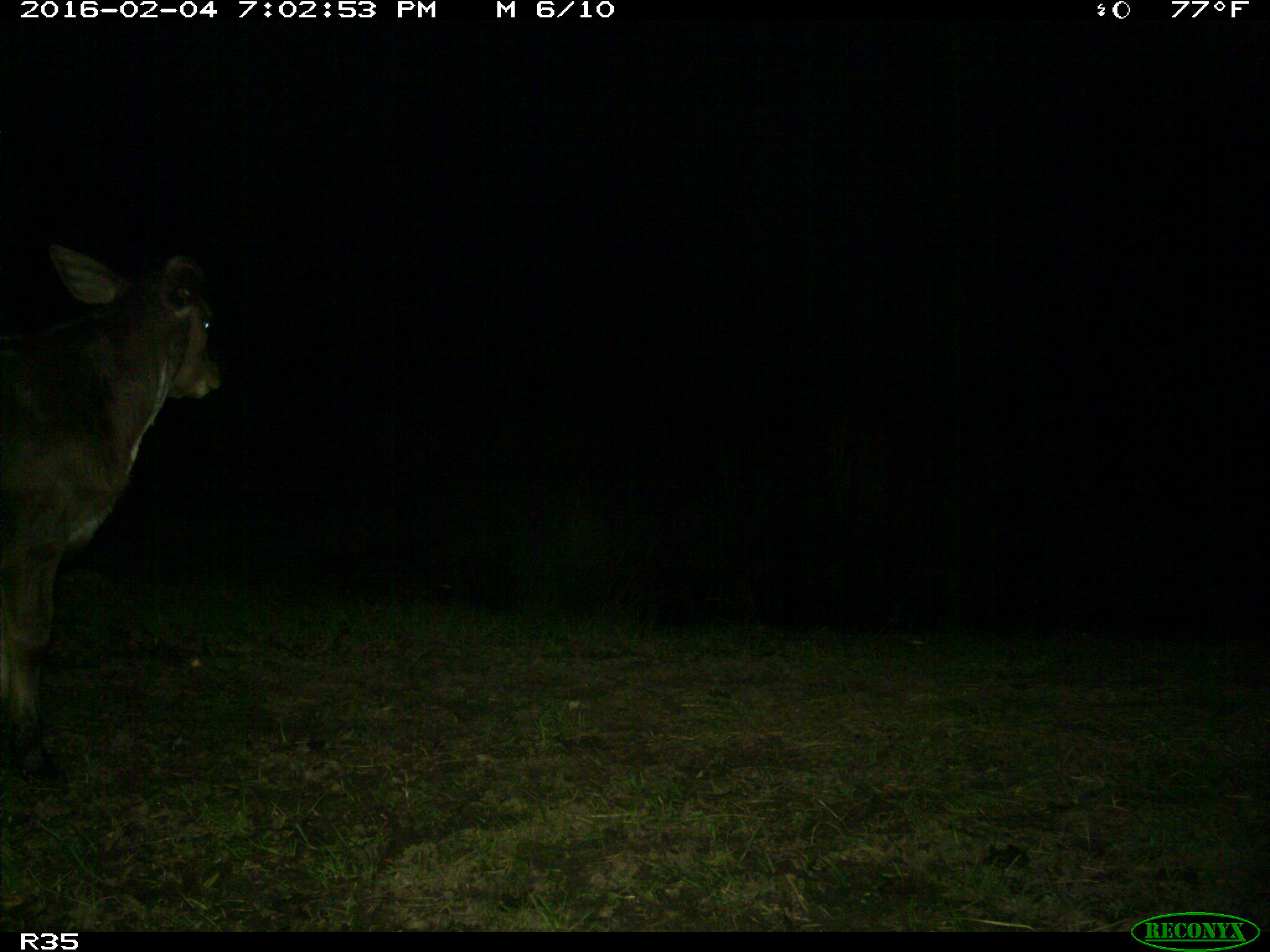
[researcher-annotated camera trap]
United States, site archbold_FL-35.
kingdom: Animalia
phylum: Chordata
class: Mammalia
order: Artiodactyla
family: Bovidae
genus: Bos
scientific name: Bos taurus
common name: domestic cow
Bos taurus (domestic cow).